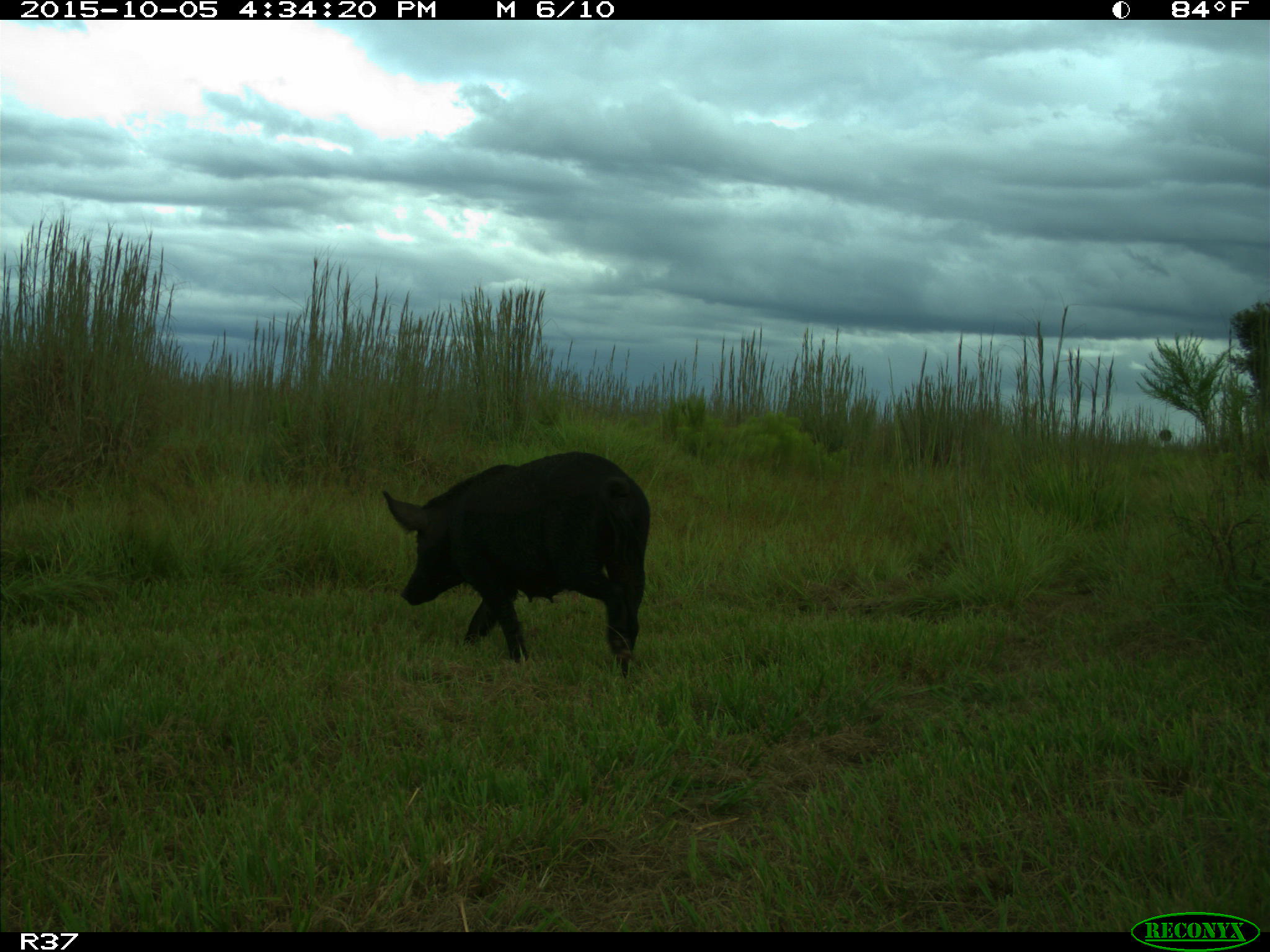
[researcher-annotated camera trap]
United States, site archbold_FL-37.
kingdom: Animalia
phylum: Chordata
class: Mammalia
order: Artiodactyla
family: Suidae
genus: Sus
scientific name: Sus scrofa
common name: wild boar